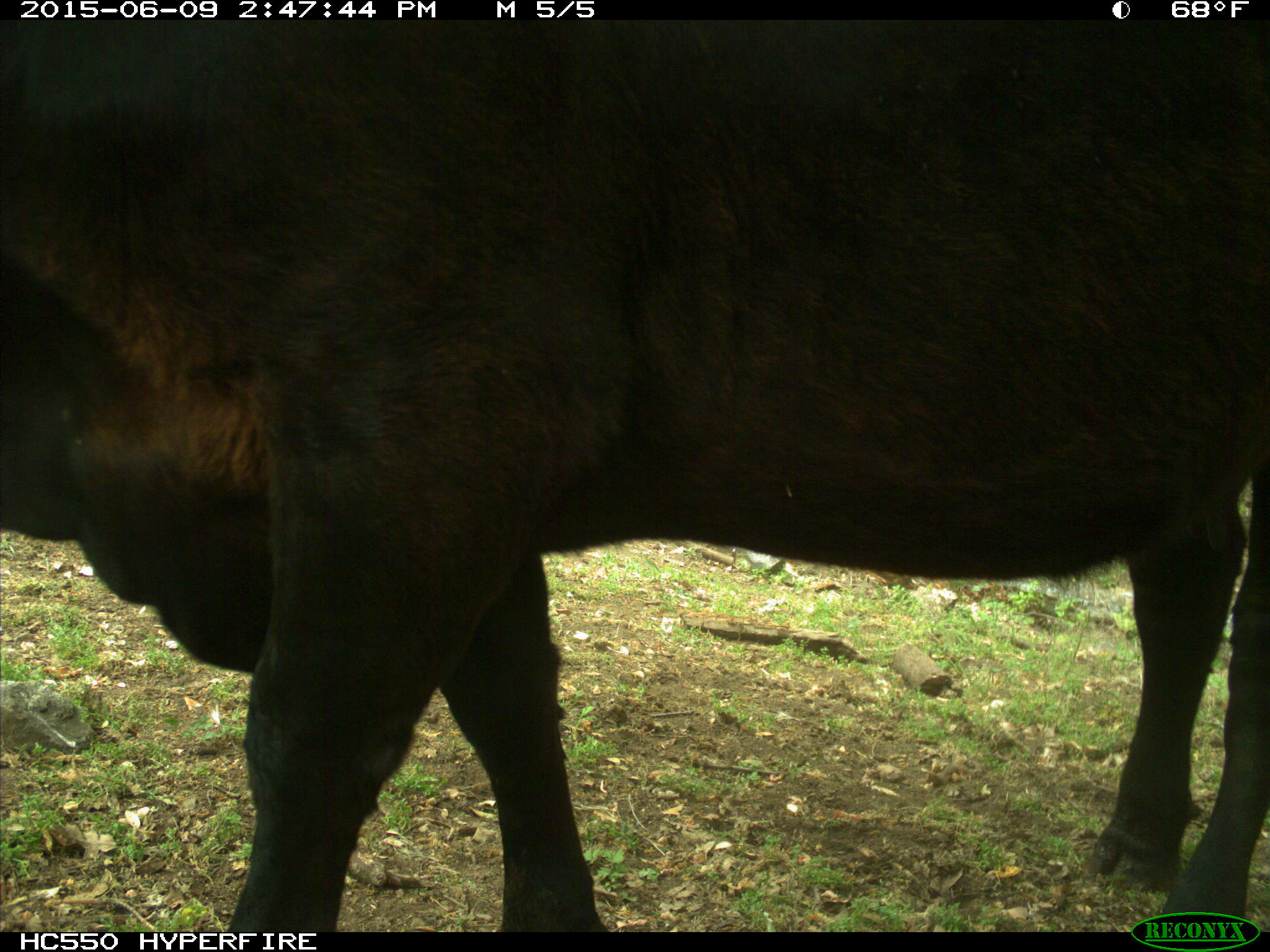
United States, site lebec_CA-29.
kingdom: Animalia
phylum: Chordata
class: Mammalia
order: Artiodactyla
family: Bovidae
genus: Bos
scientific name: Bos taurus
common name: domestic cow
Bos taurus (domestic cow).